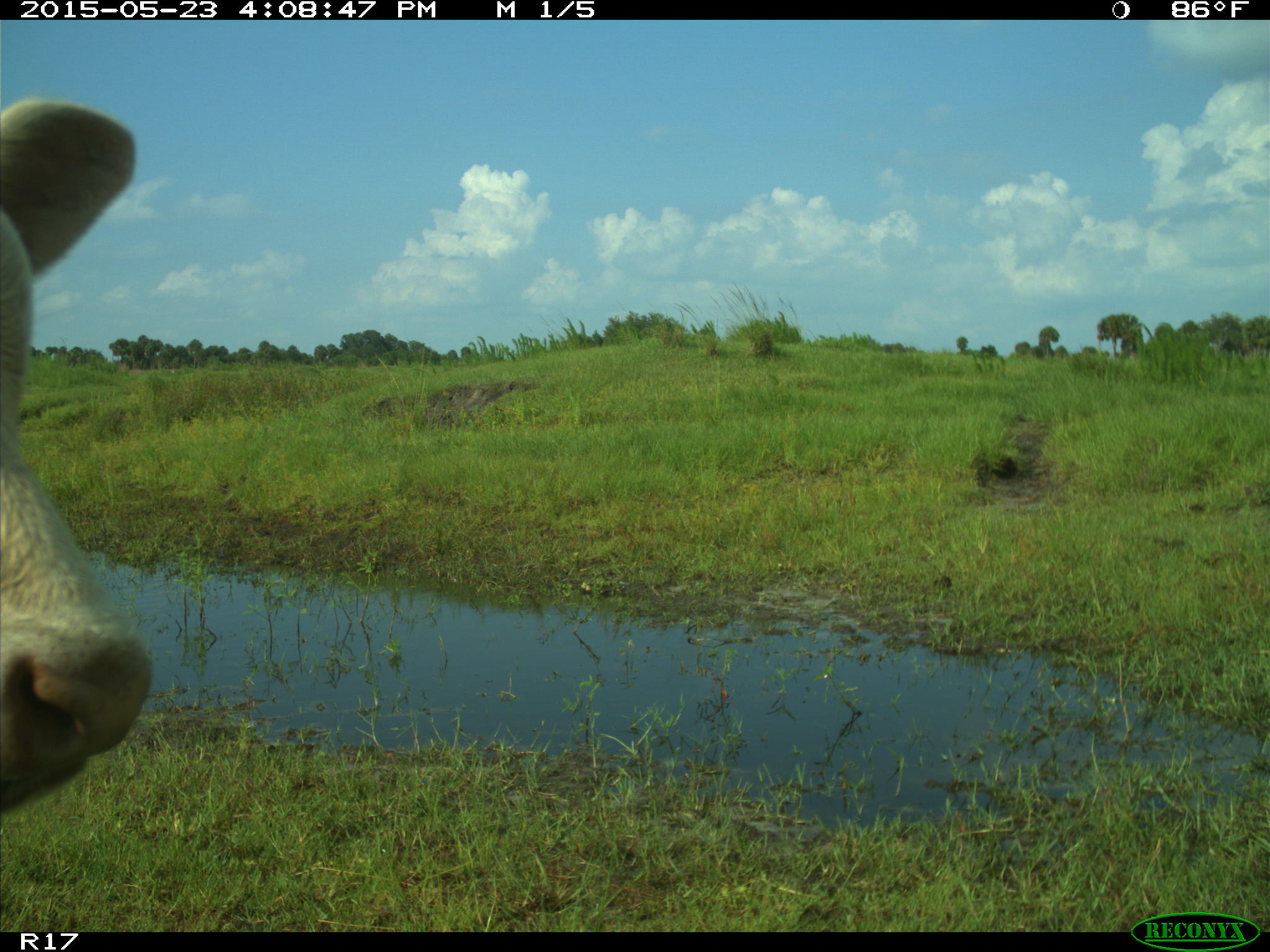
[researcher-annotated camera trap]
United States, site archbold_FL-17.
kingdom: Animalia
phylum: Chordata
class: Mammalia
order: Artiodactyla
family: Bovidae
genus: Bos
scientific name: Bos taurus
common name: domestic cow